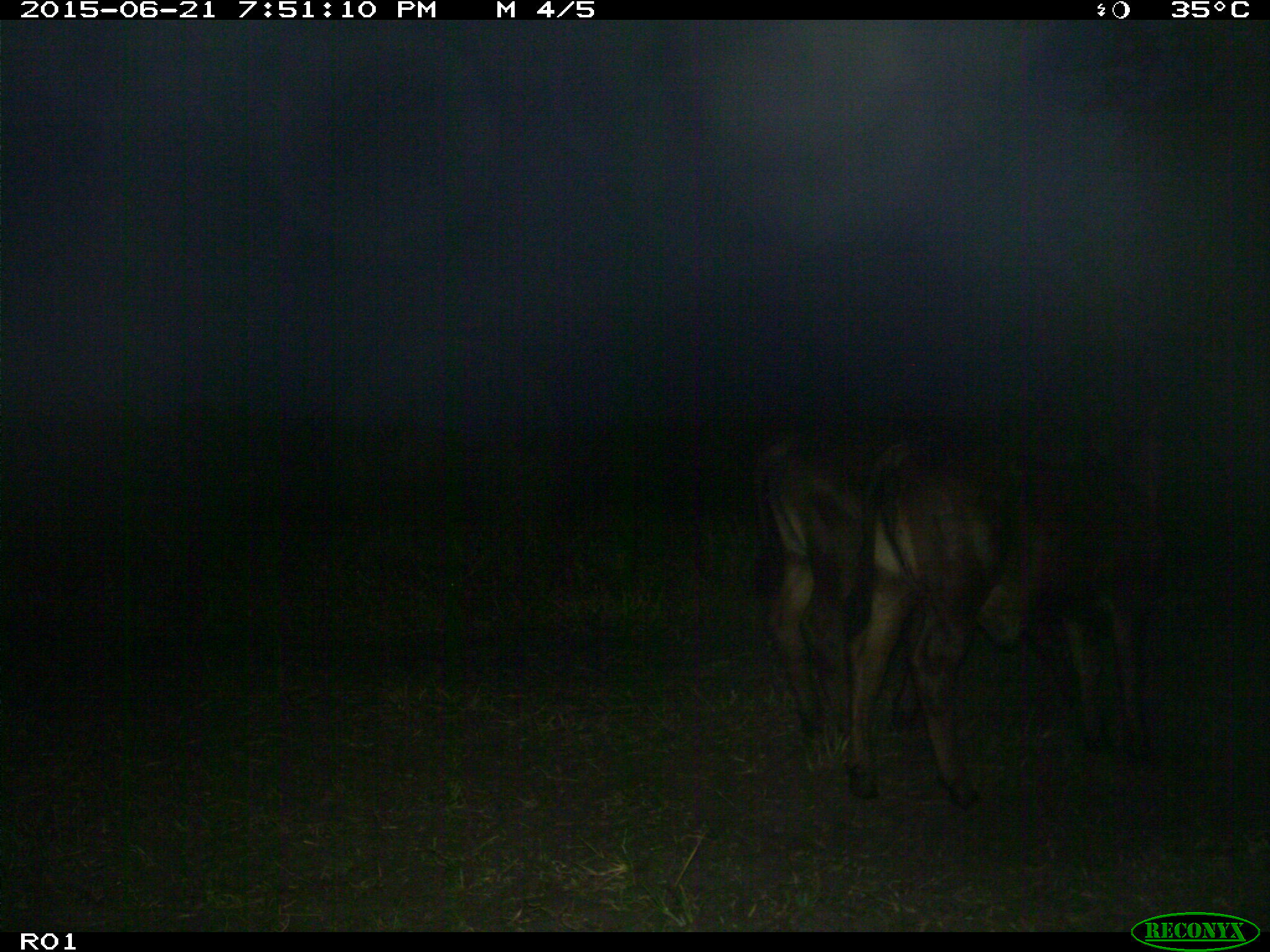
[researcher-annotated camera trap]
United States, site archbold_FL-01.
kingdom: Animalia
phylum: Chordata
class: Mammalia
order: Artiodactyla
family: Bovidae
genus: Bos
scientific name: Bos taurus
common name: domestic cow